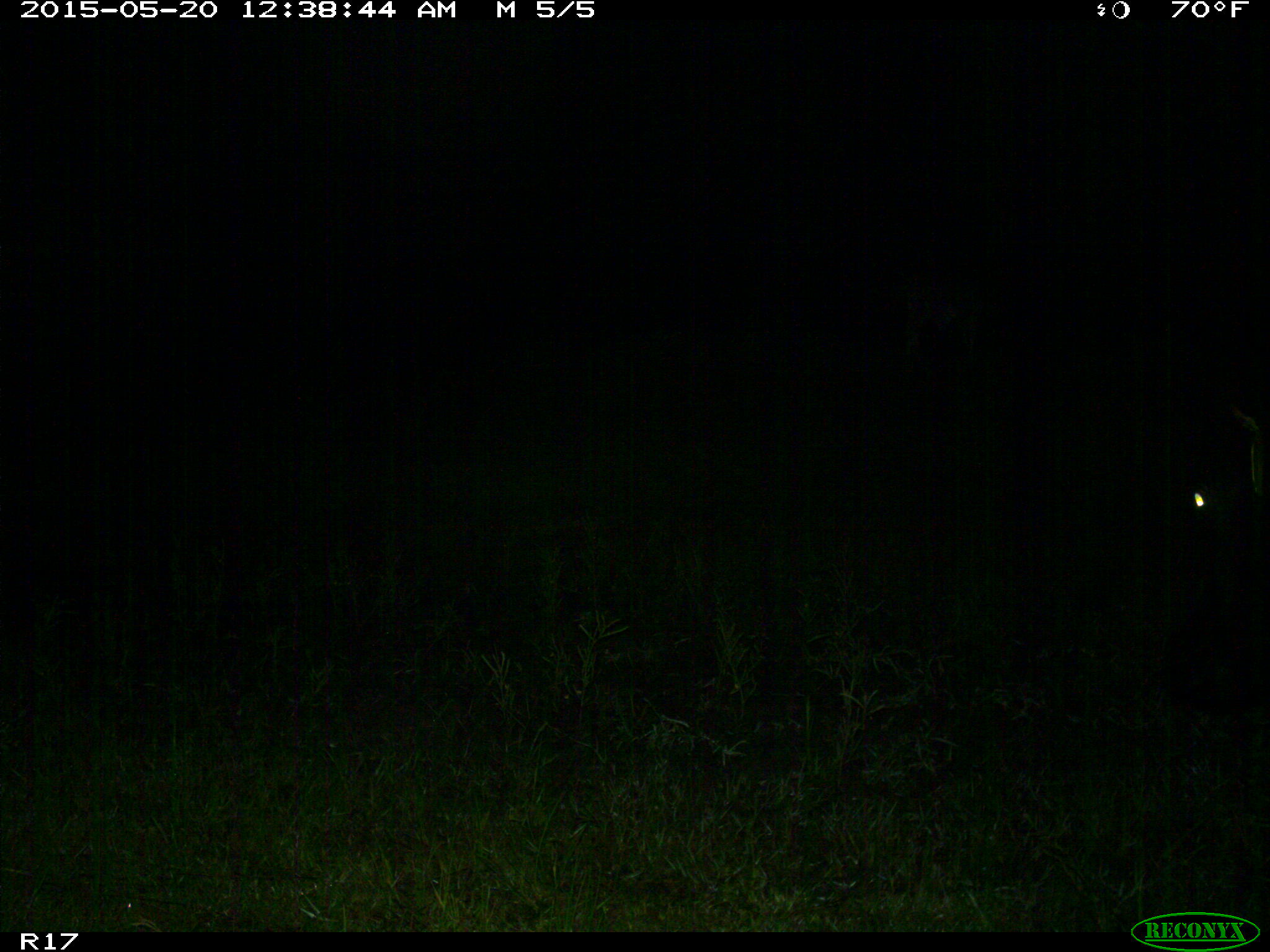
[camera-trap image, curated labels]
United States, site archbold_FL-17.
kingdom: Animalia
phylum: Chordata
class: Mammalia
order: Artiodactyla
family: Bovidae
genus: Bos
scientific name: Bos taurus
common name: domestic cow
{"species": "Bos taurus (domestic cow)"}